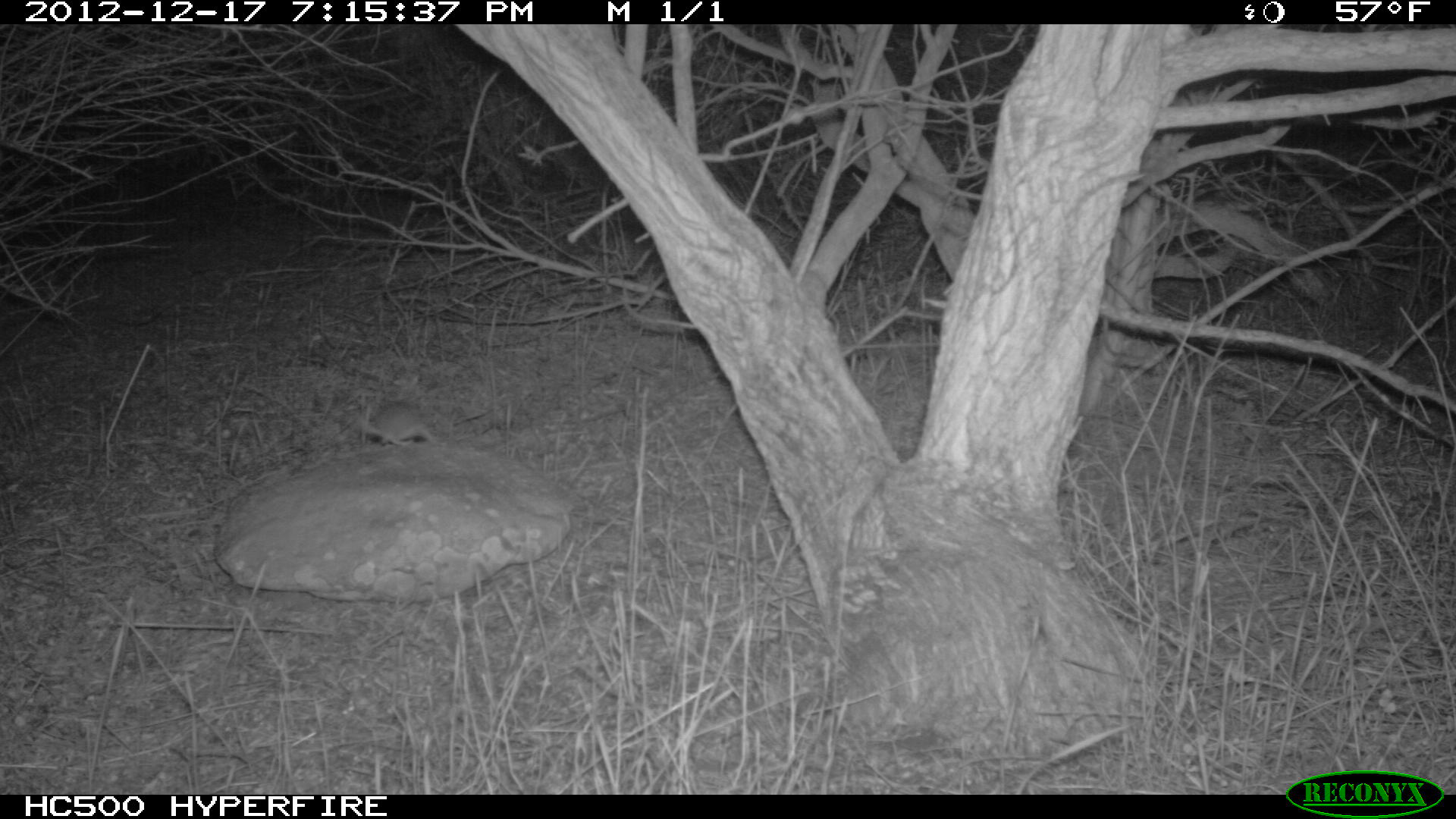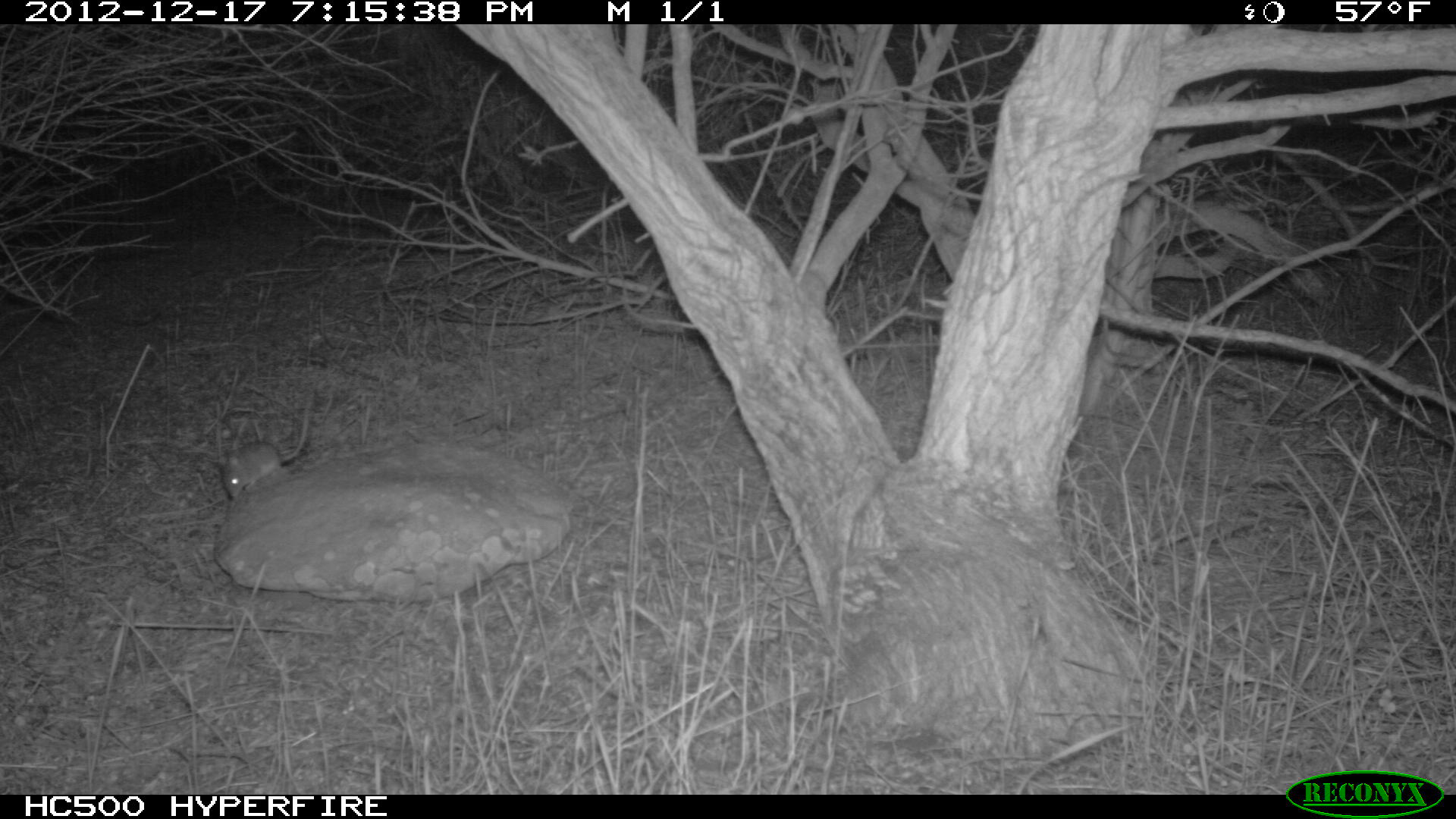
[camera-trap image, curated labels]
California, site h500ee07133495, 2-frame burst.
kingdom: Animalia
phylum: Chordata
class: Mammalia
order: Rodentia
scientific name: Rodentia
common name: rodent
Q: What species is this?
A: Rodent (Rodentia).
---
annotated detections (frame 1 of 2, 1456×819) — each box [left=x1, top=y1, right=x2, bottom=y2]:
rodent: [left=359, top=402, right=438, bottom=448]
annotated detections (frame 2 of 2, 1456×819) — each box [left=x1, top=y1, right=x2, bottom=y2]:
rodent: [left=221, top=403, right=315, bottom=497]